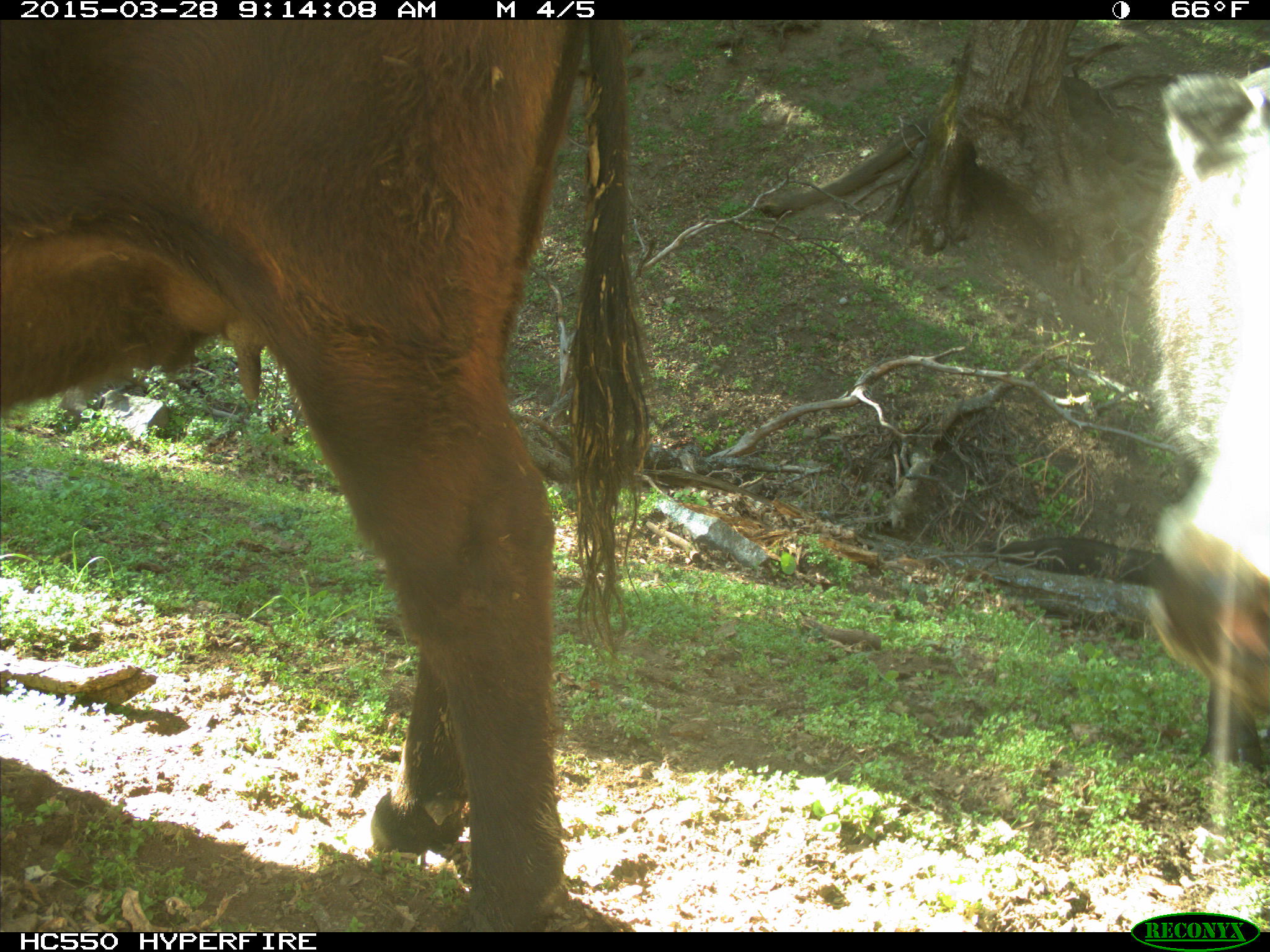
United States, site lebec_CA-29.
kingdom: Animalia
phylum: Chordata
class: Mammalia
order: Artiodactyla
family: Bovidae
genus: Bos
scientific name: Bos taurus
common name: domestic cow